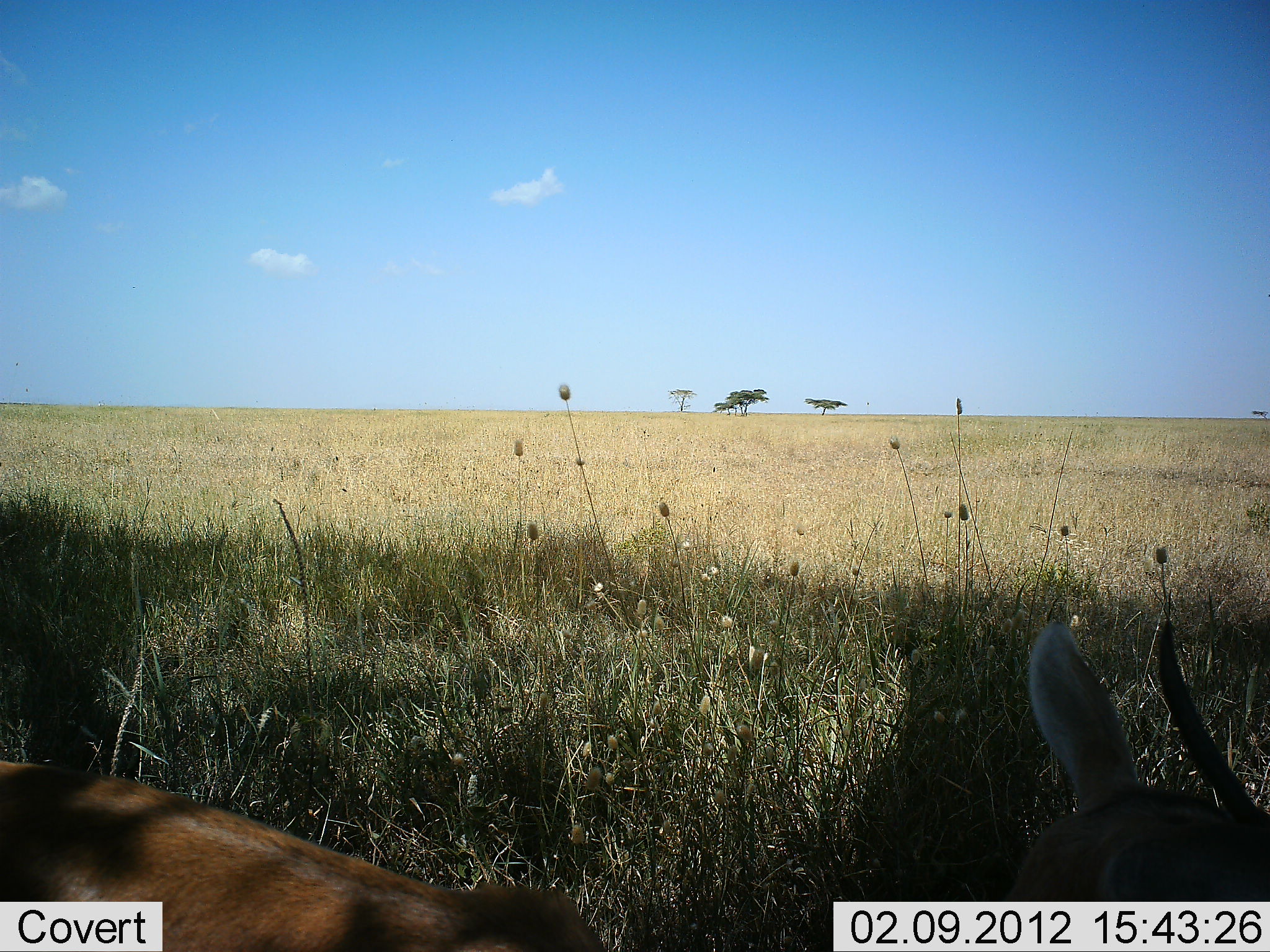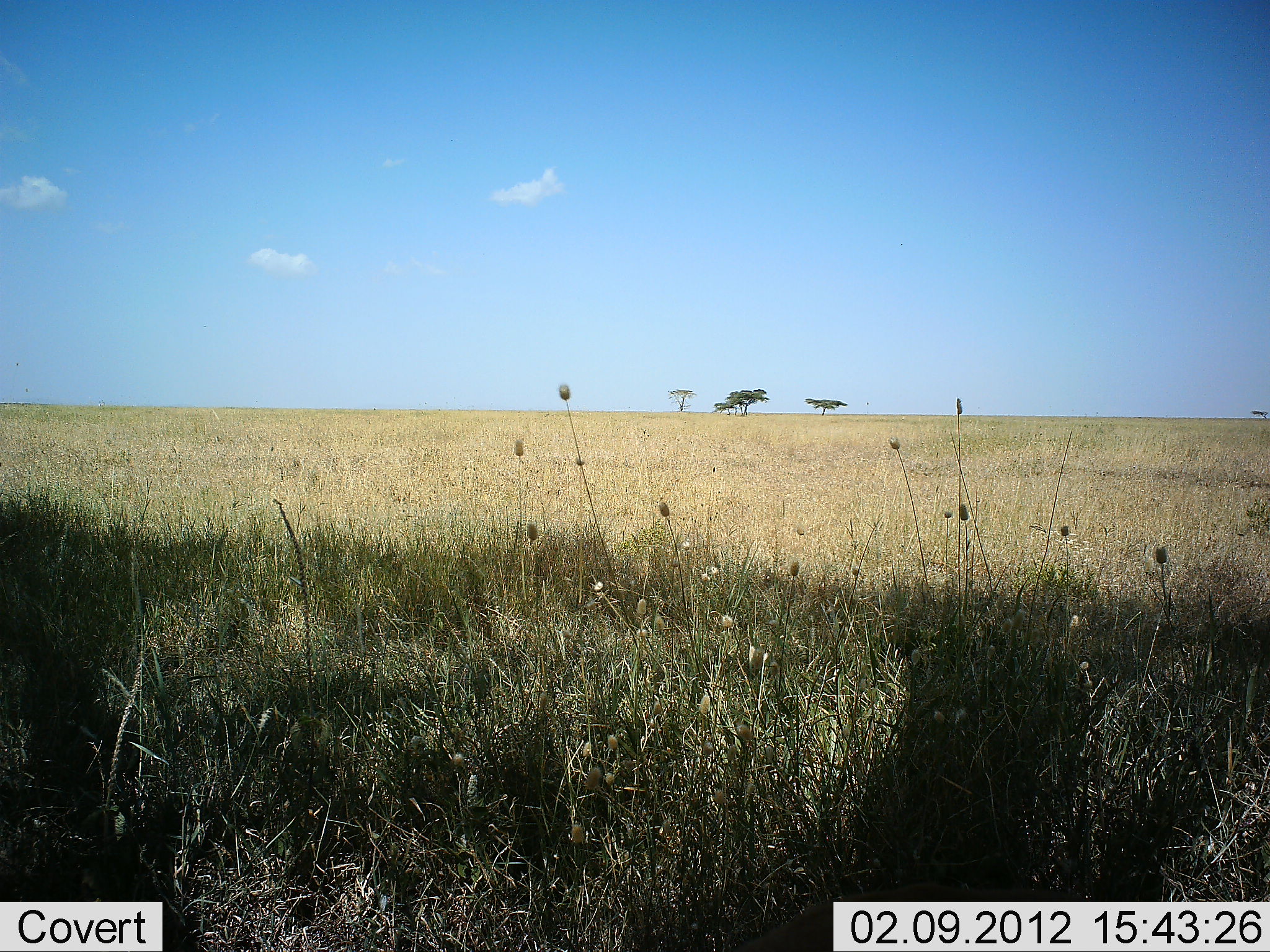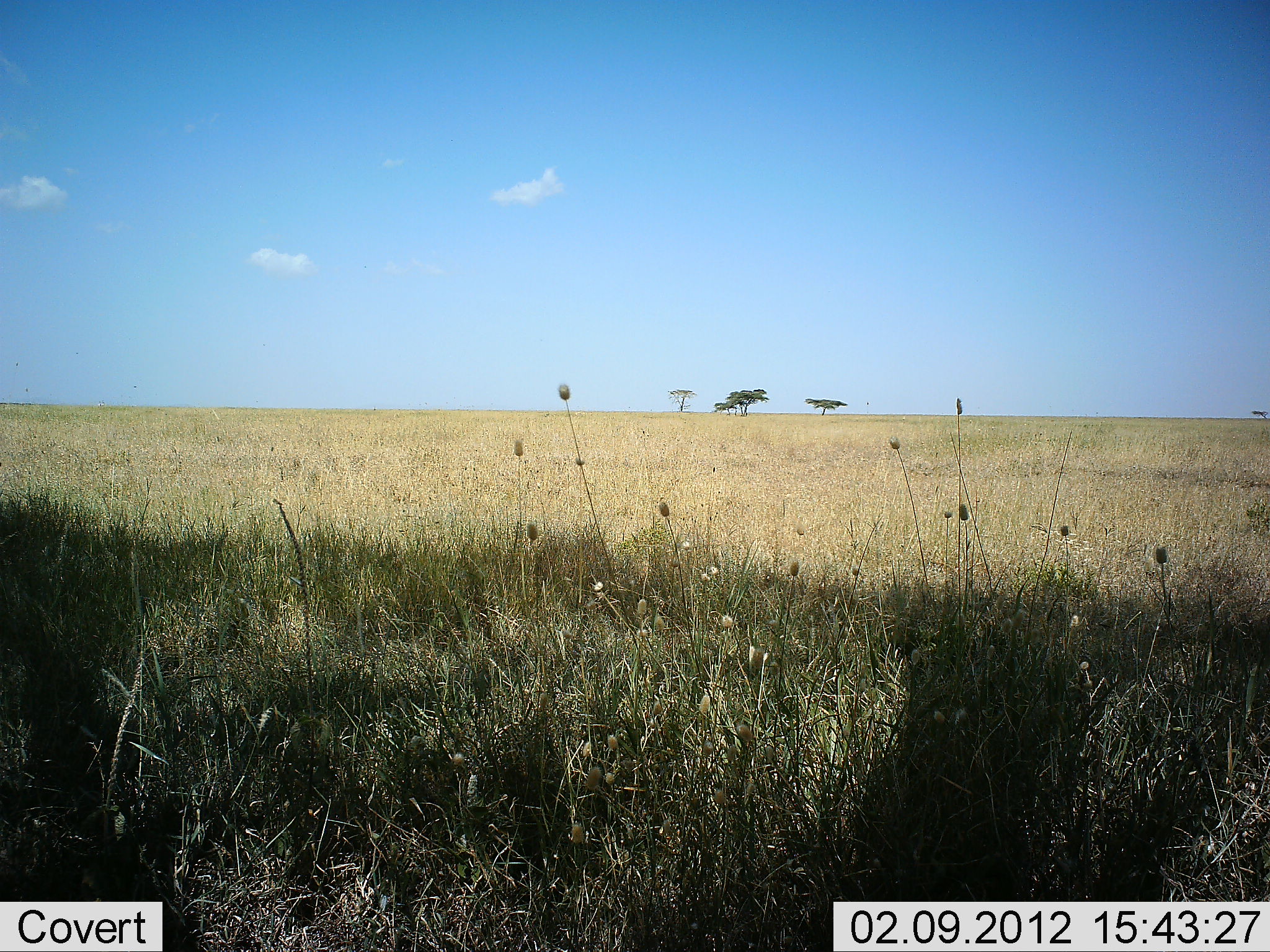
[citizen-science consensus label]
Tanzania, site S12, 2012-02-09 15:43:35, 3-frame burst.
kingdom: Animalia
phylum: Chordata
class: Mammalia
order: Artiodactyla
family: Bovidae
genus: Eudorcas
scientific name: Eudorcas thomsonii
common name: thomson's gazelle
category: gazellethomsons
Gazellethomsons (thomson's gazelle) (Eudorcas thomsonii), count 1. Behavior (volunteer vote fractions): standing 33%, resting 0%, moving 67%, interacting 0%. Young present (vote fraction): 17%. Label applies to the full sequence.